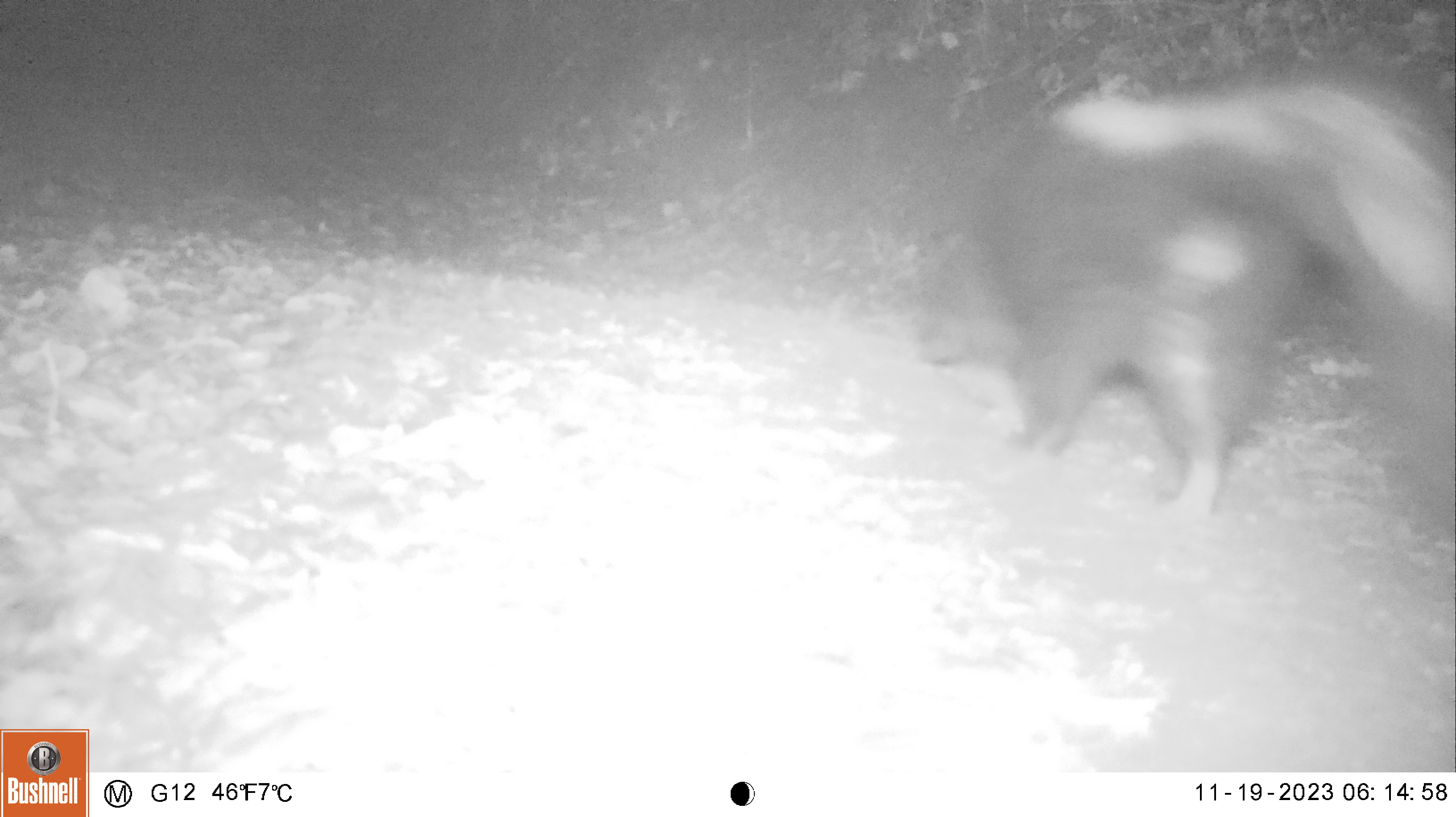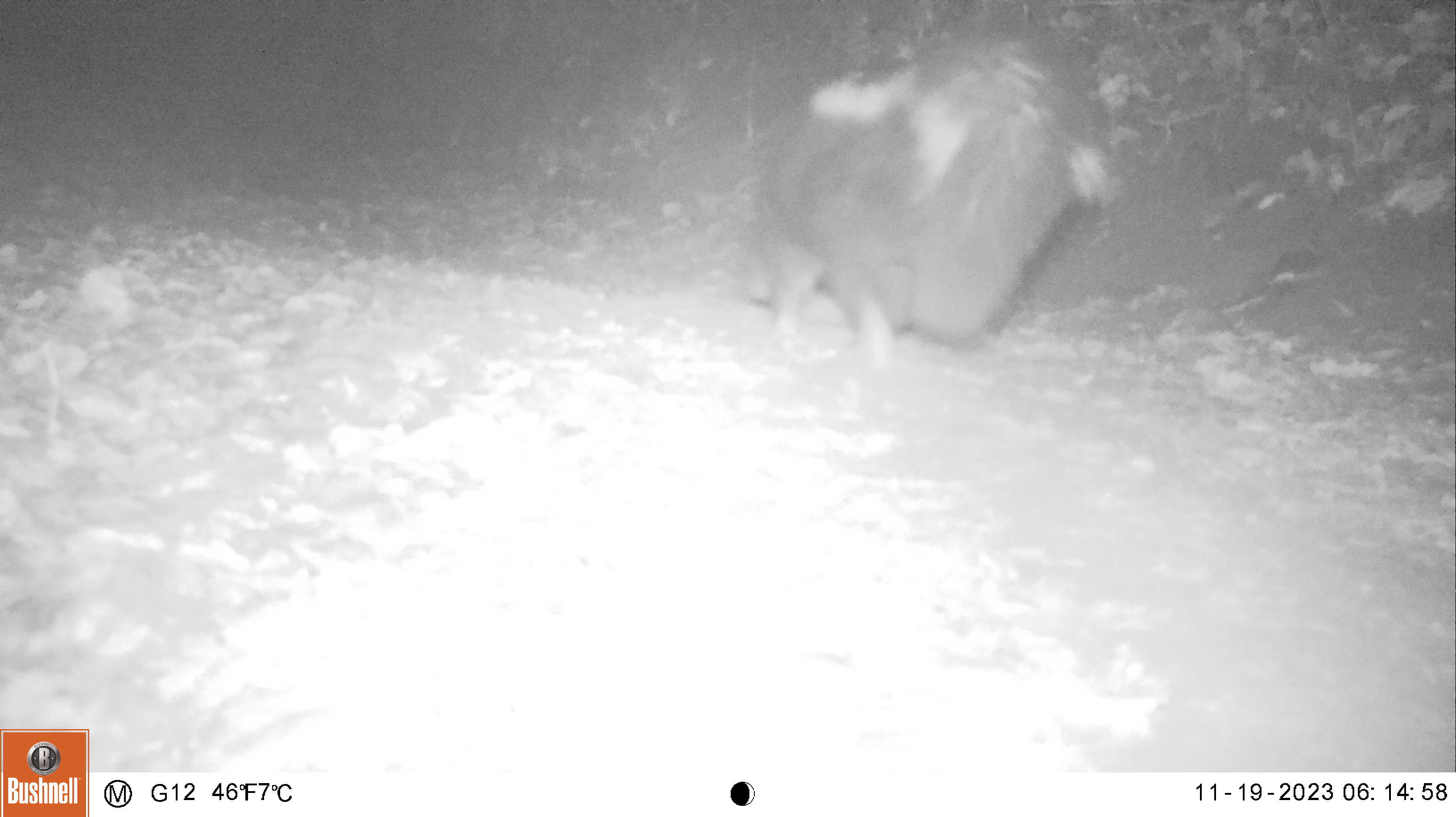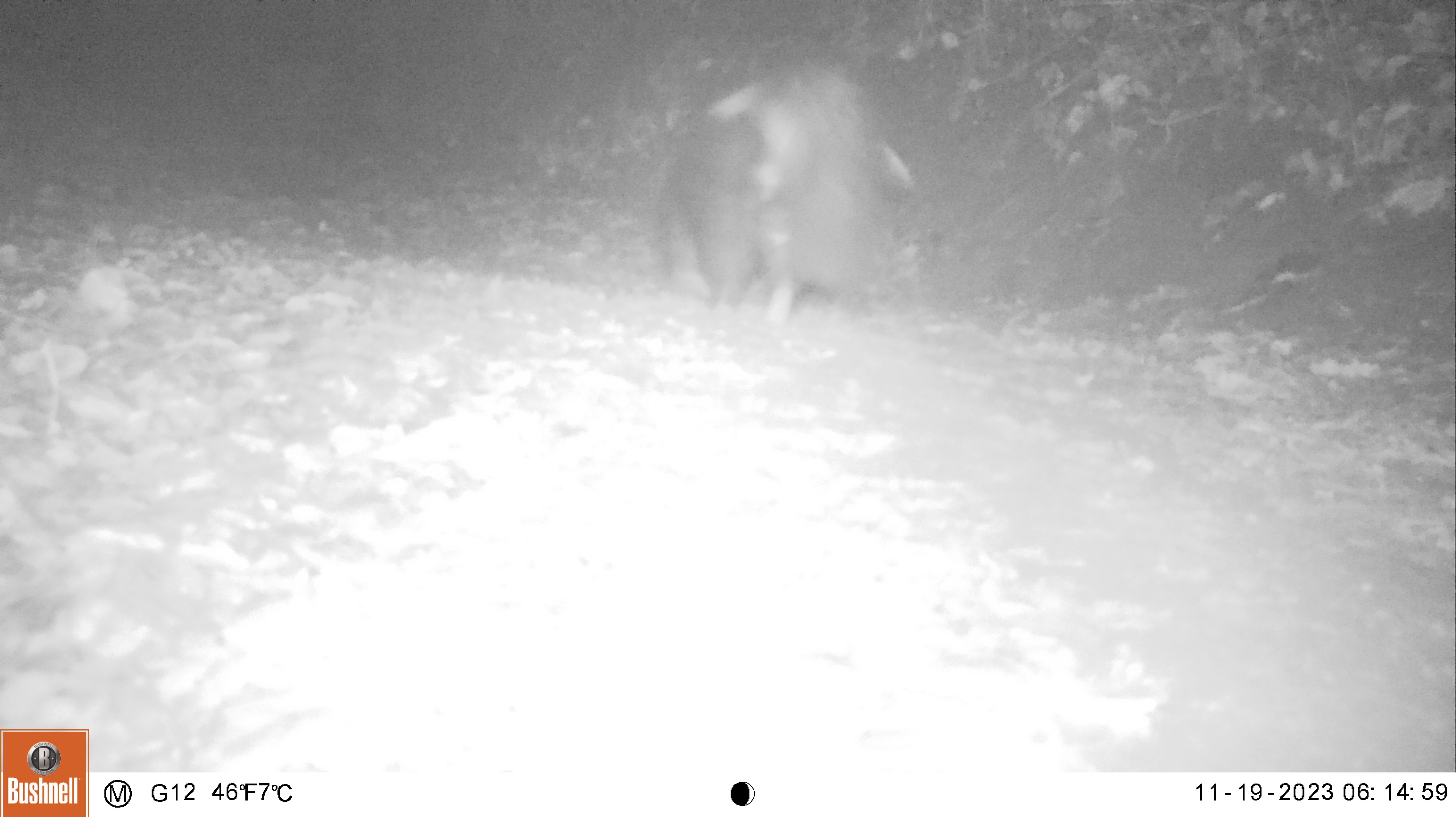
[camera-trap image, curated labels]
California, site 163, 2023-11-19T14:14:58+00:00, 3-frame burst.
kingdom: Animalia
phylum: Chordata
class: Mammalia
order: Carnivora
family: Mephitidae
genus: Mephitis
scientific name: Mephitis mephitis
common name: striped skunk